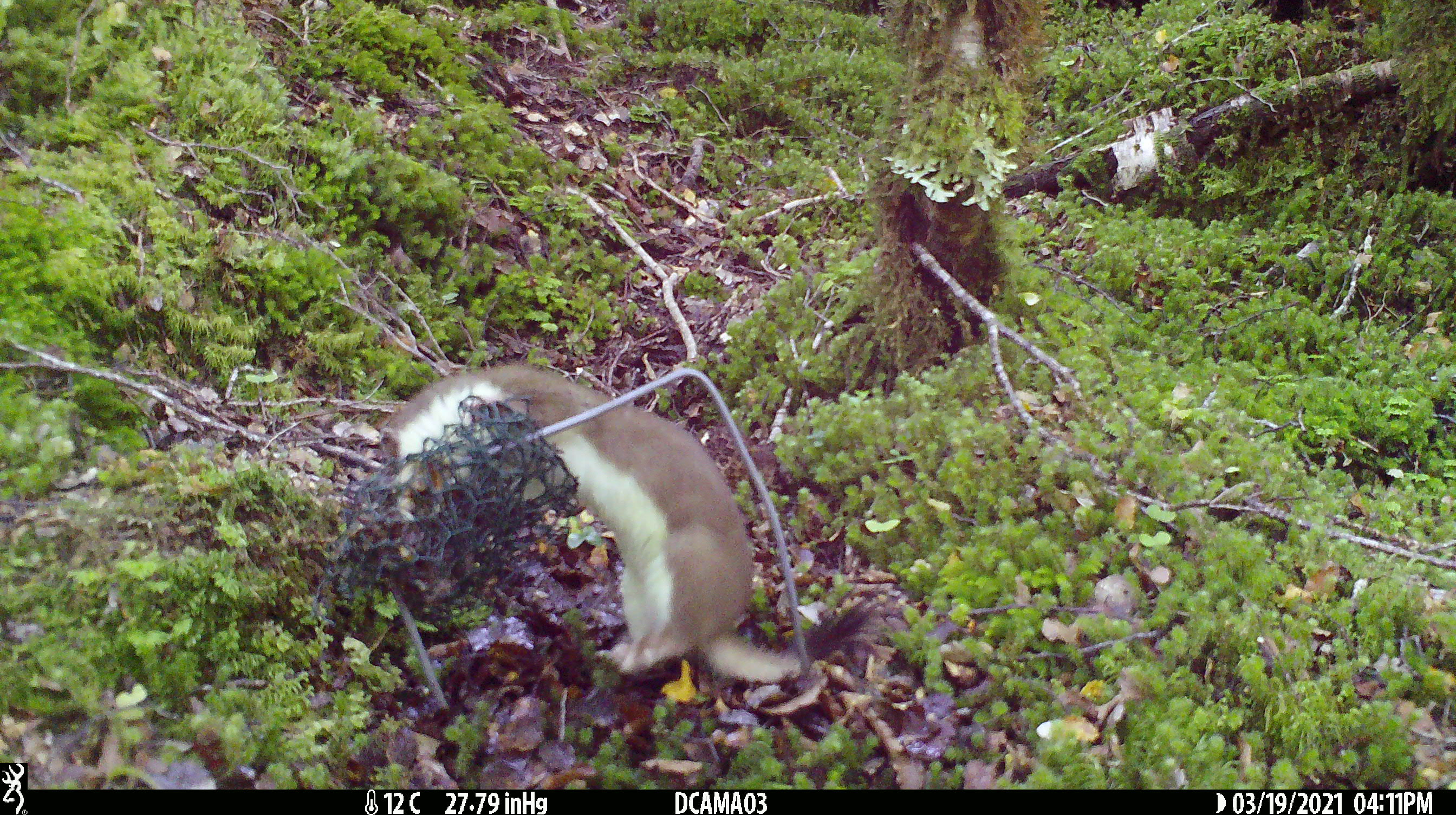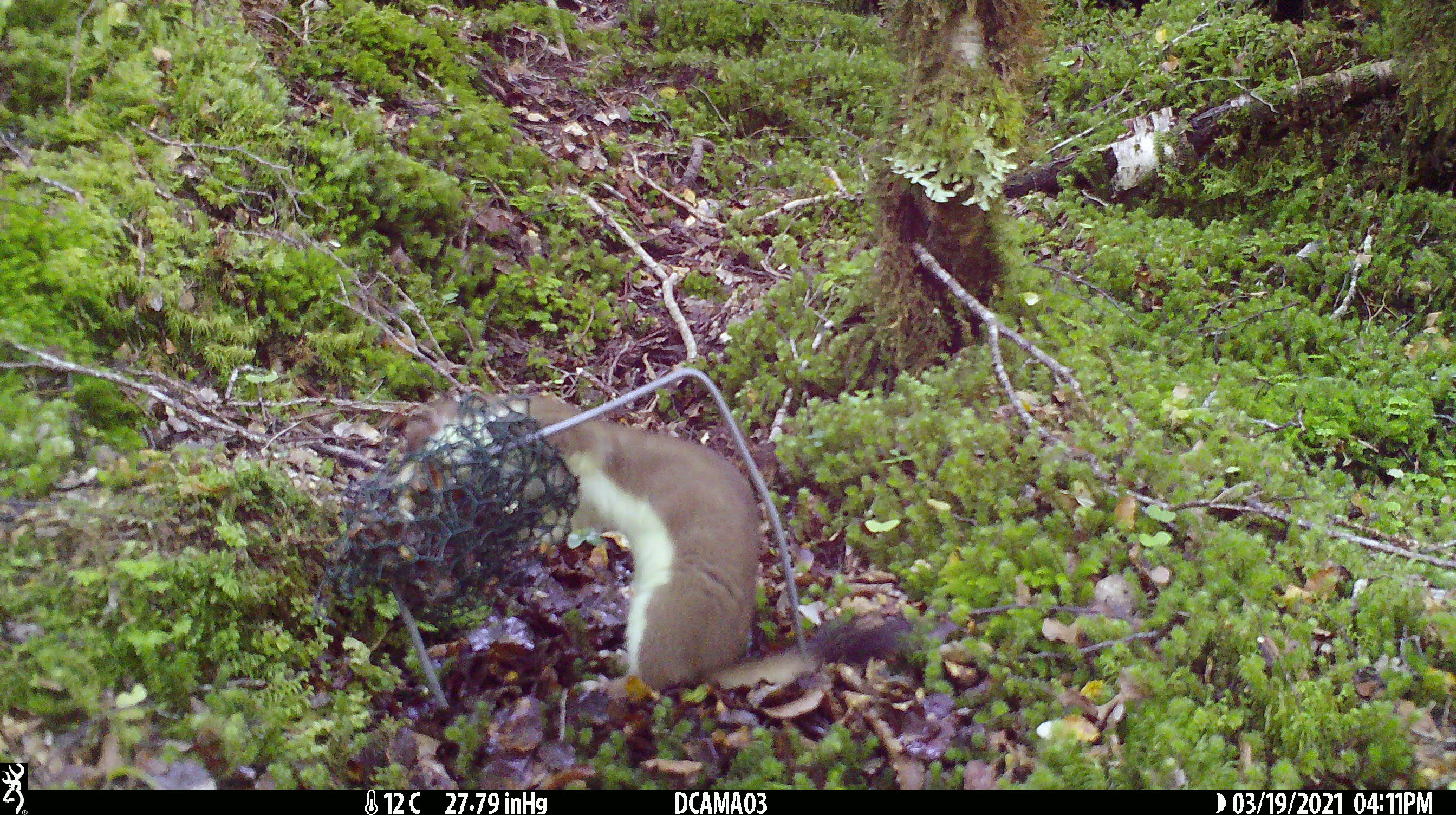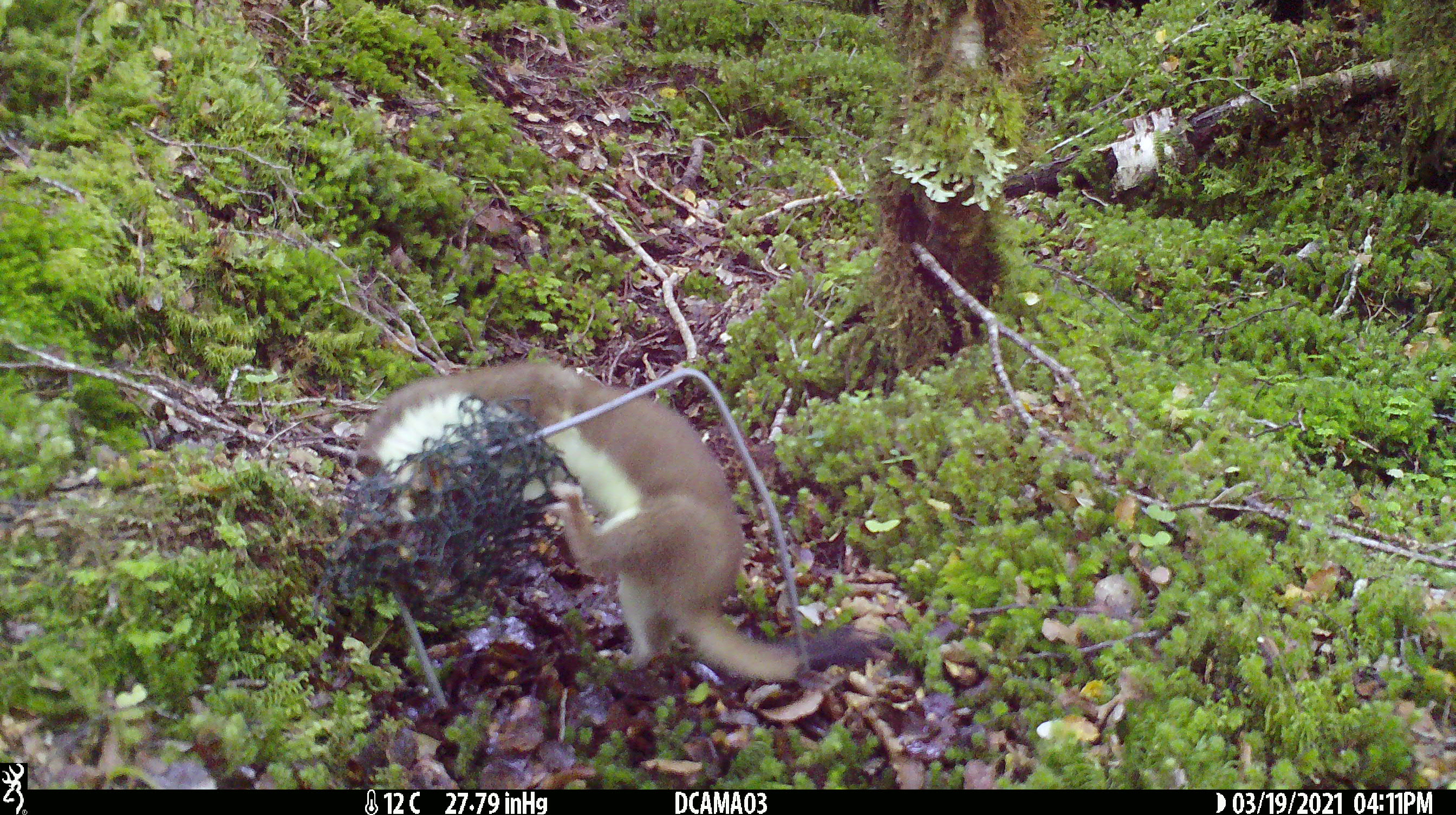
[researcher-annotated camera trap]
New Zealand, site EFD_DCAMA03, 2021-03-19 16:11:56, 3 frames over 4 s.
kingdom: Animalia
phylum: Chordata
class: Mammalia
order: Carnivora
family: Mustelidae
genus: Mustela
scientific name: Mustela erminea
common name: stoat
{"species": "stoat (Mustela erminea)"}